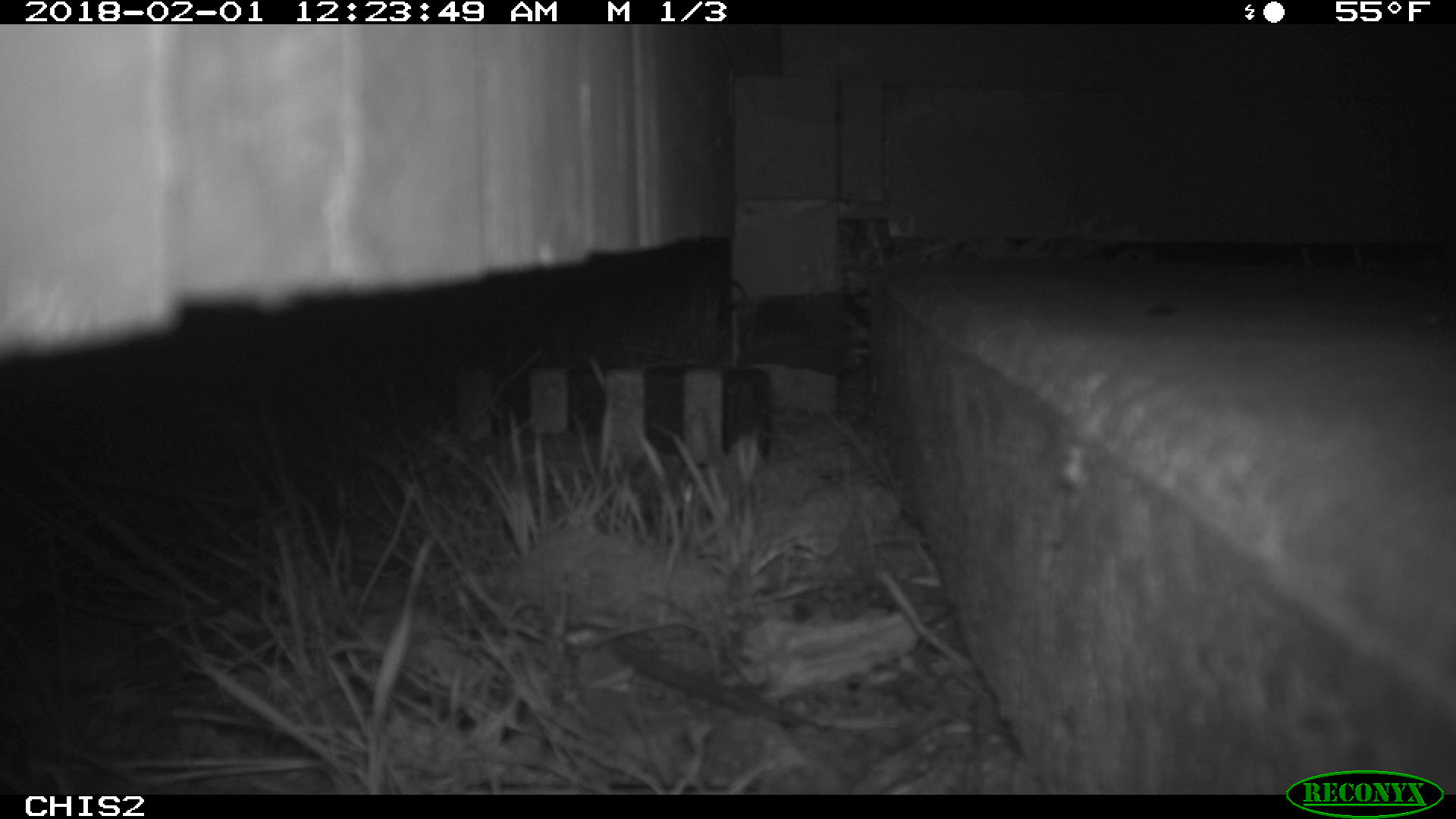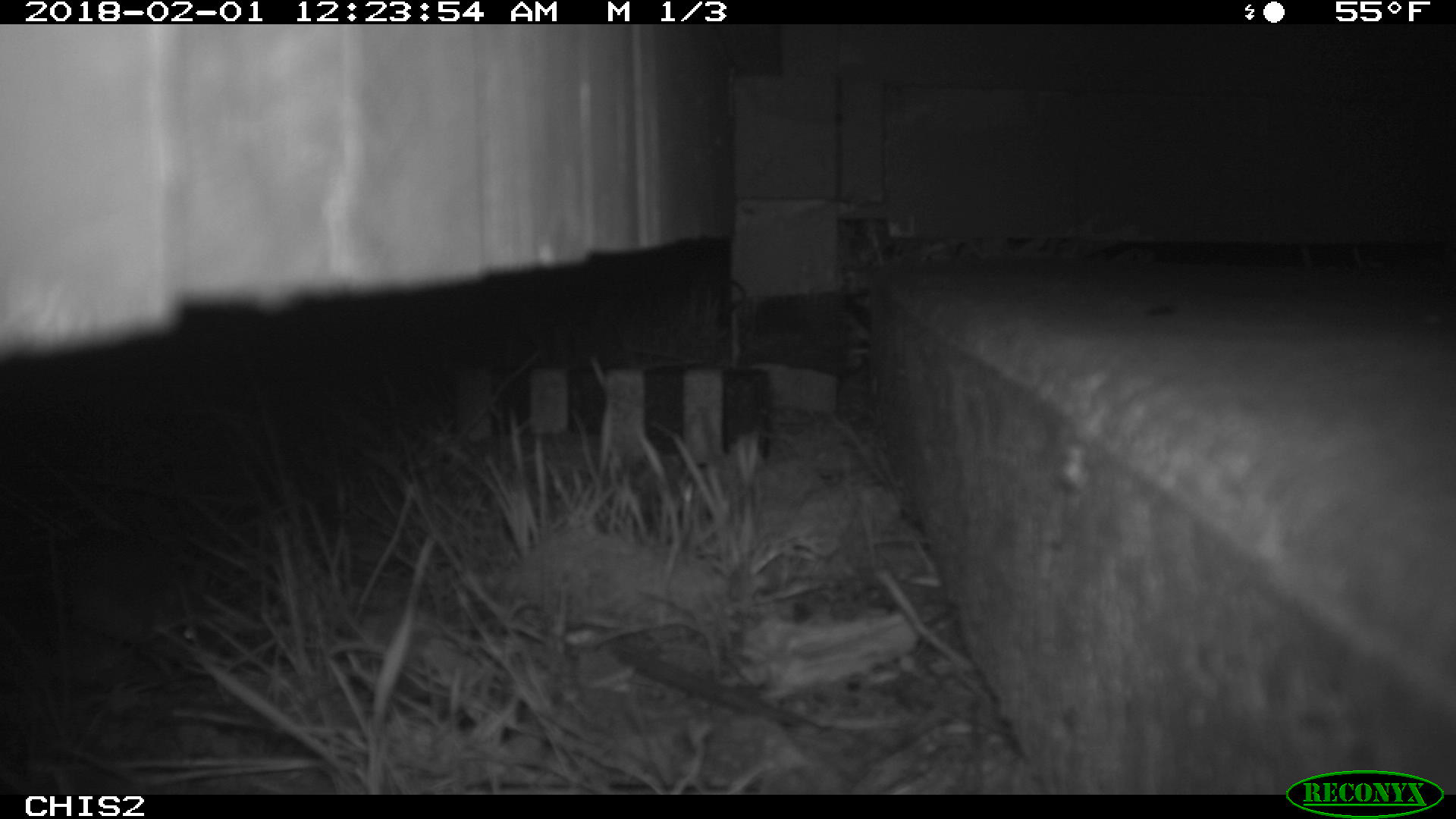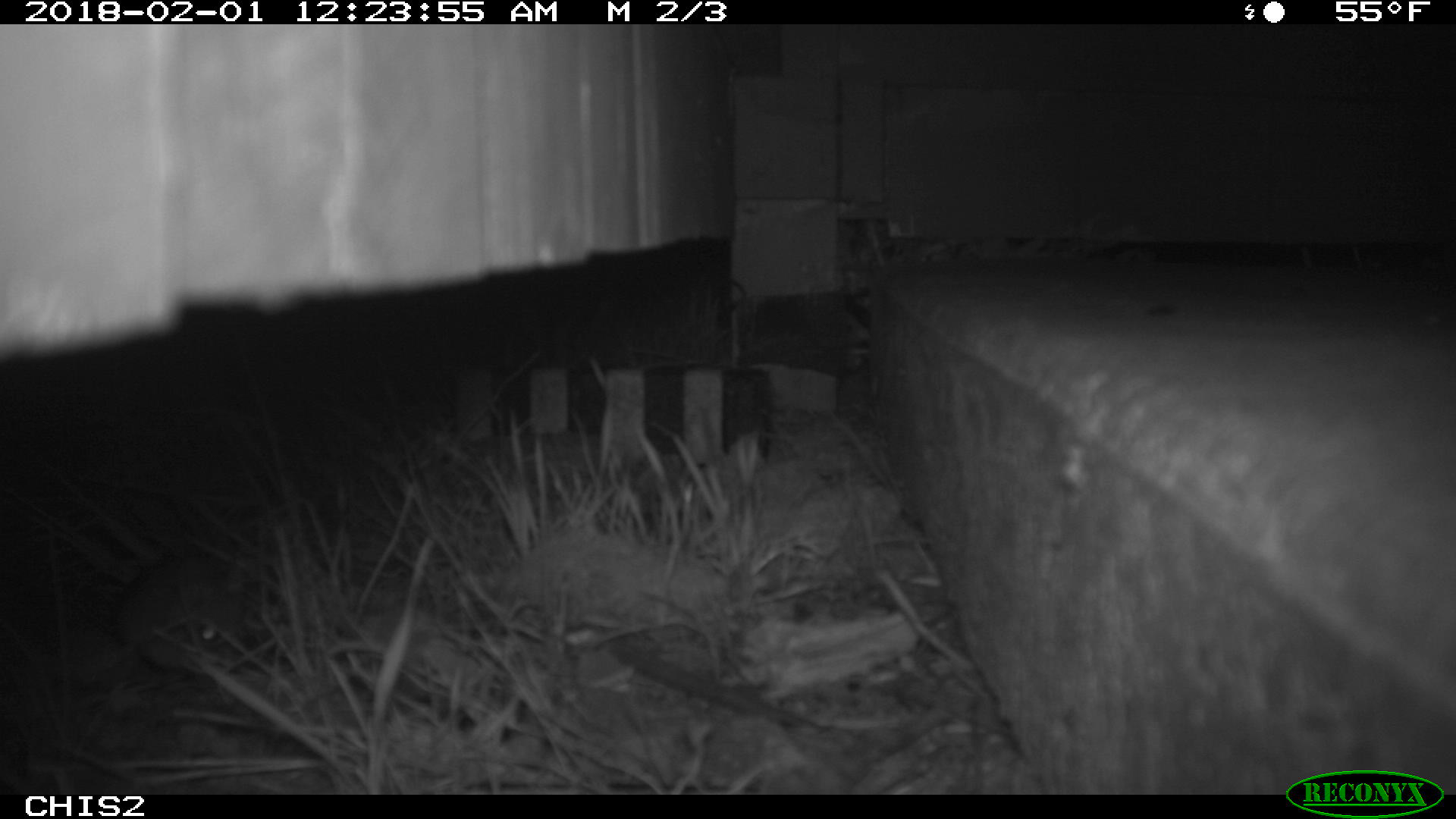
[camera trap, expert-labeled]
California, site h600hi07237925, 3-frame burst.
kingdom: Animalia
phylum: Chordata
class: Mammalia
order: Rodentia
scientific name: Rodentia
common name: rodent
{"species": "rodent (Rodentia)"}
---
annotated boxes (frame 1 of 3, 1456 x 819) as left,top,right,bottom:
rodent: 0,596,154,688